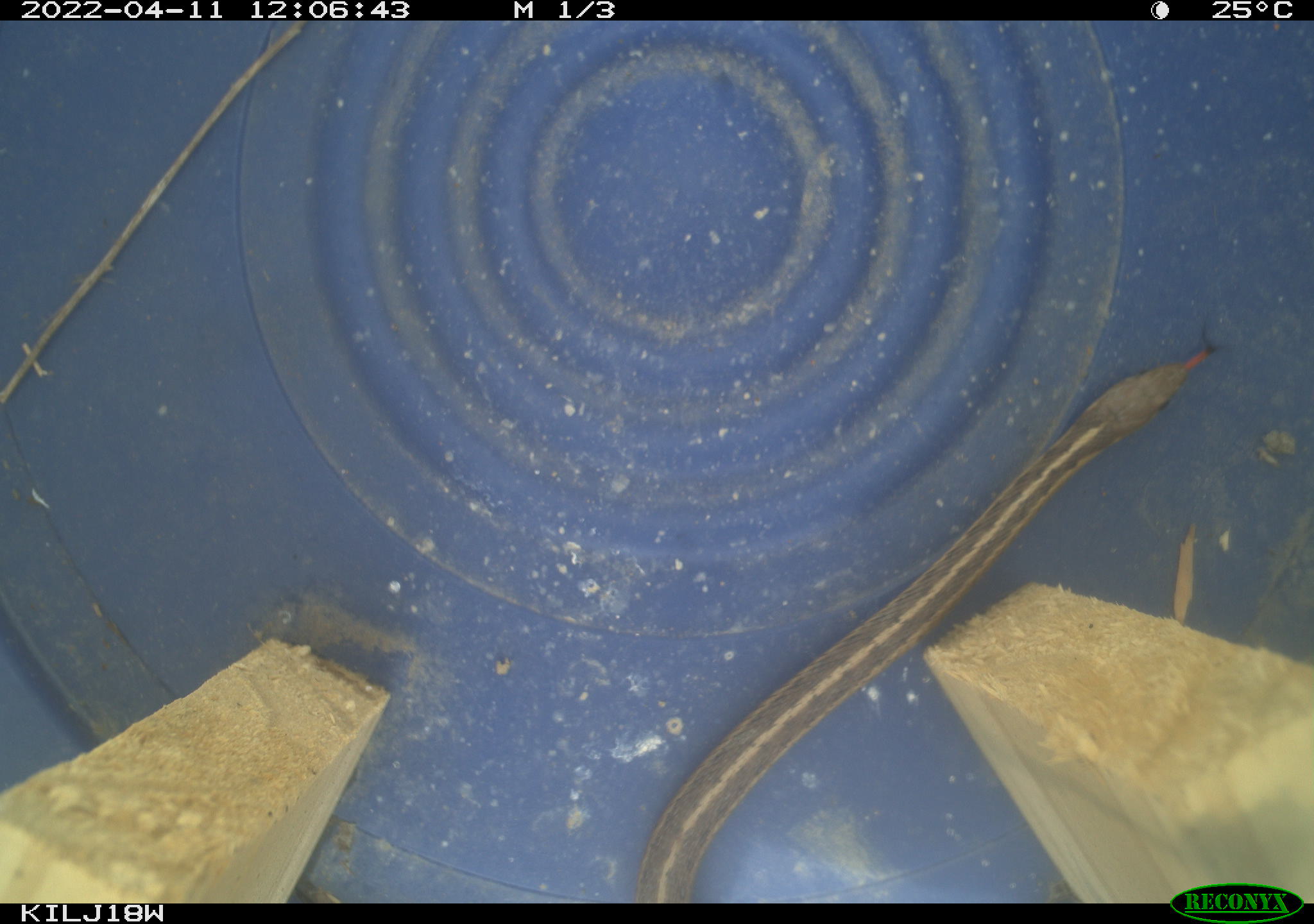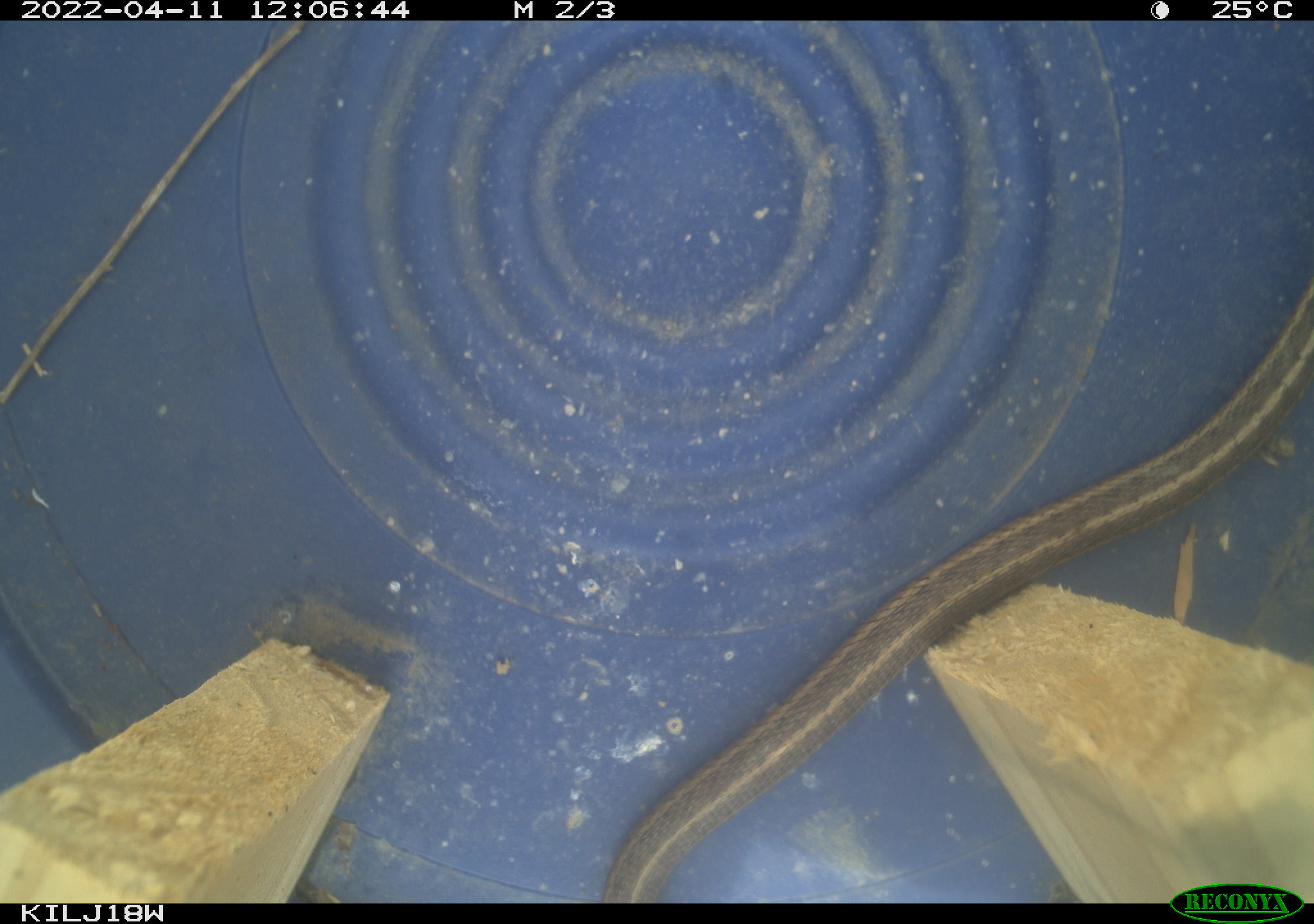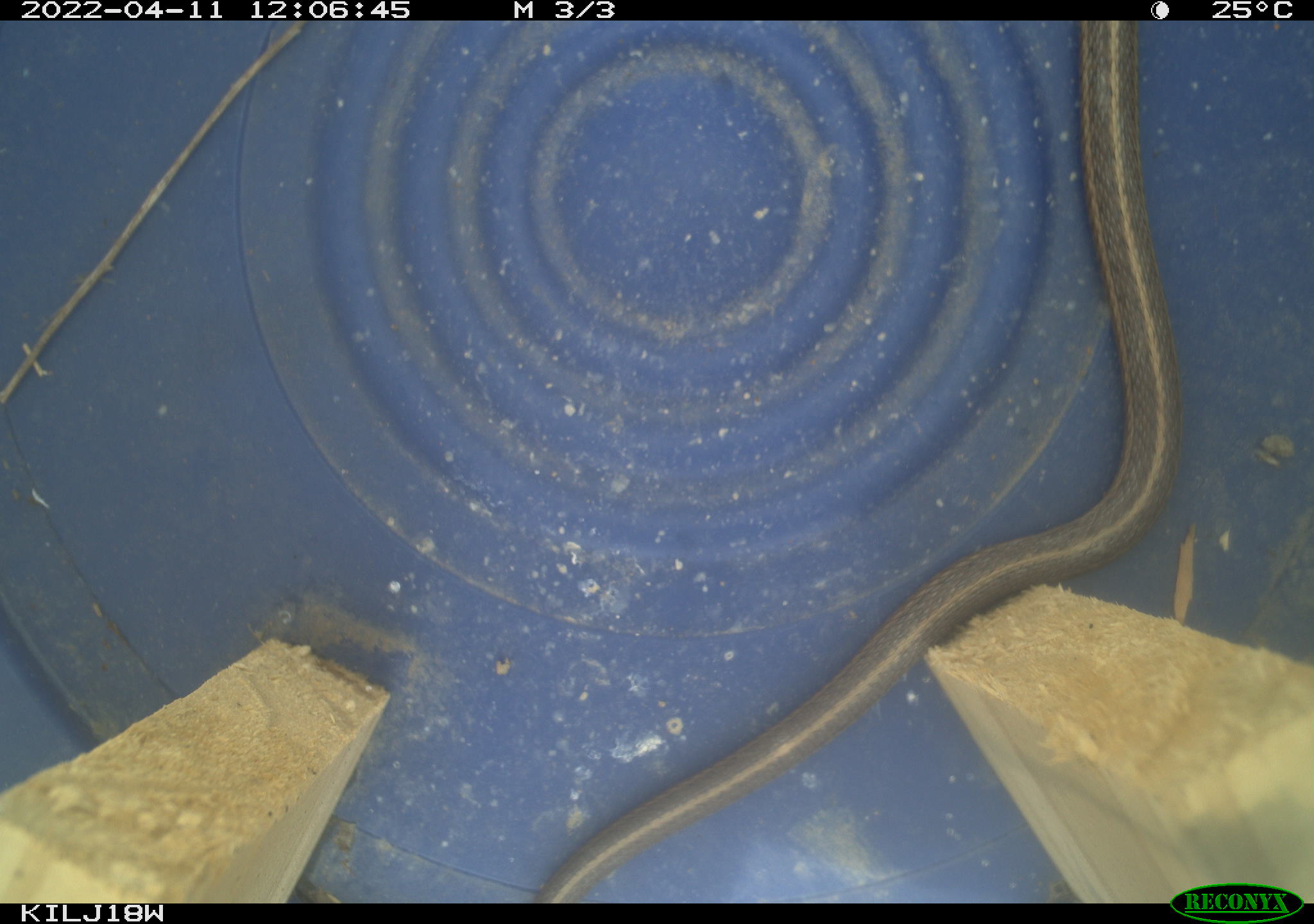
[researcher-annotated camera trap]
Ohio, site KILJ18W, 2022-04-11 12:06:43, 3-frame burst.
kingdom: Animalia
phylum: Chordata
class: Reptilia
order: Squamata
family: Colubridae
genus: Thamnophis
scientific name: Thamnophis sirtalis sirtalis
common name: eastern gartersnake